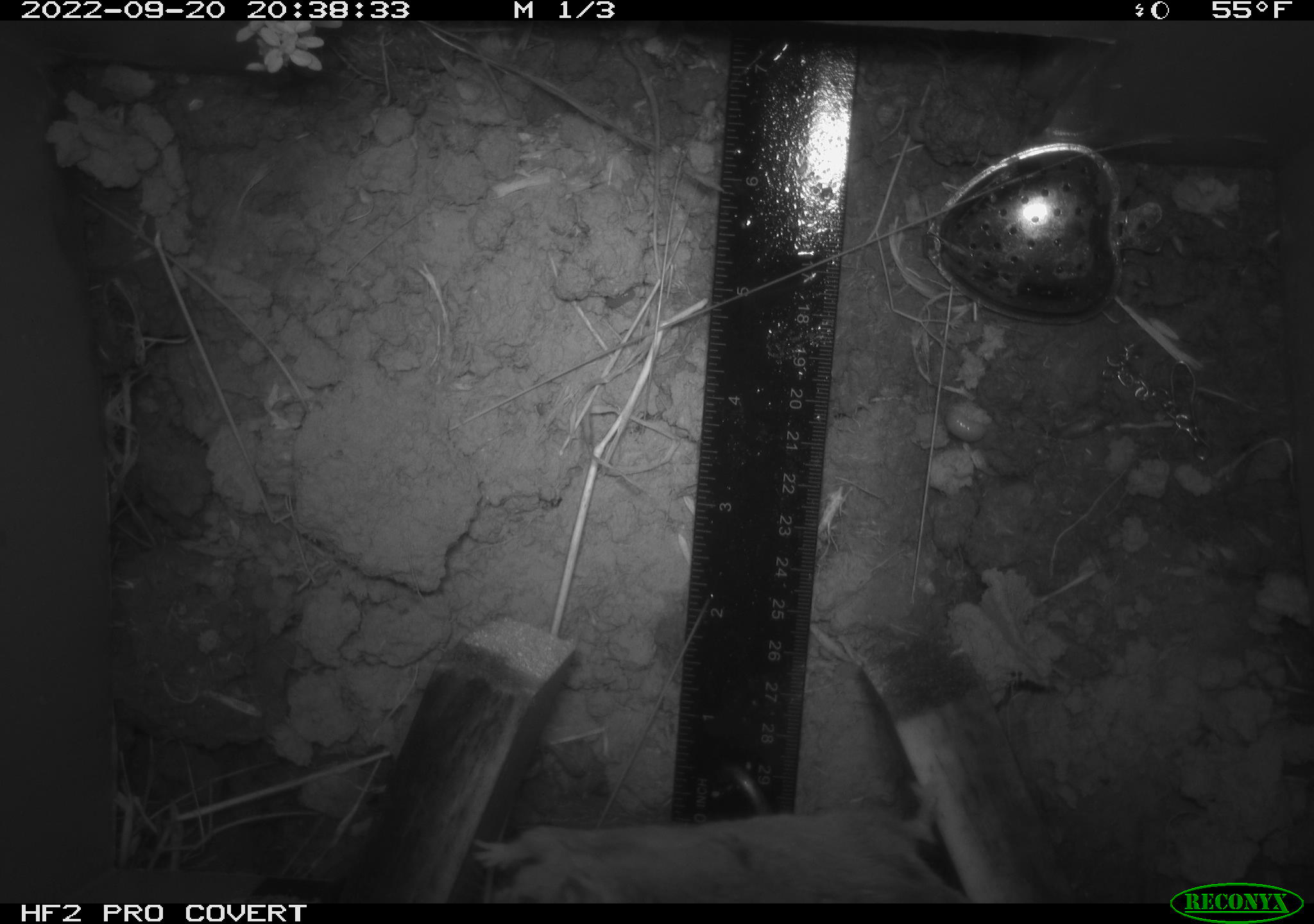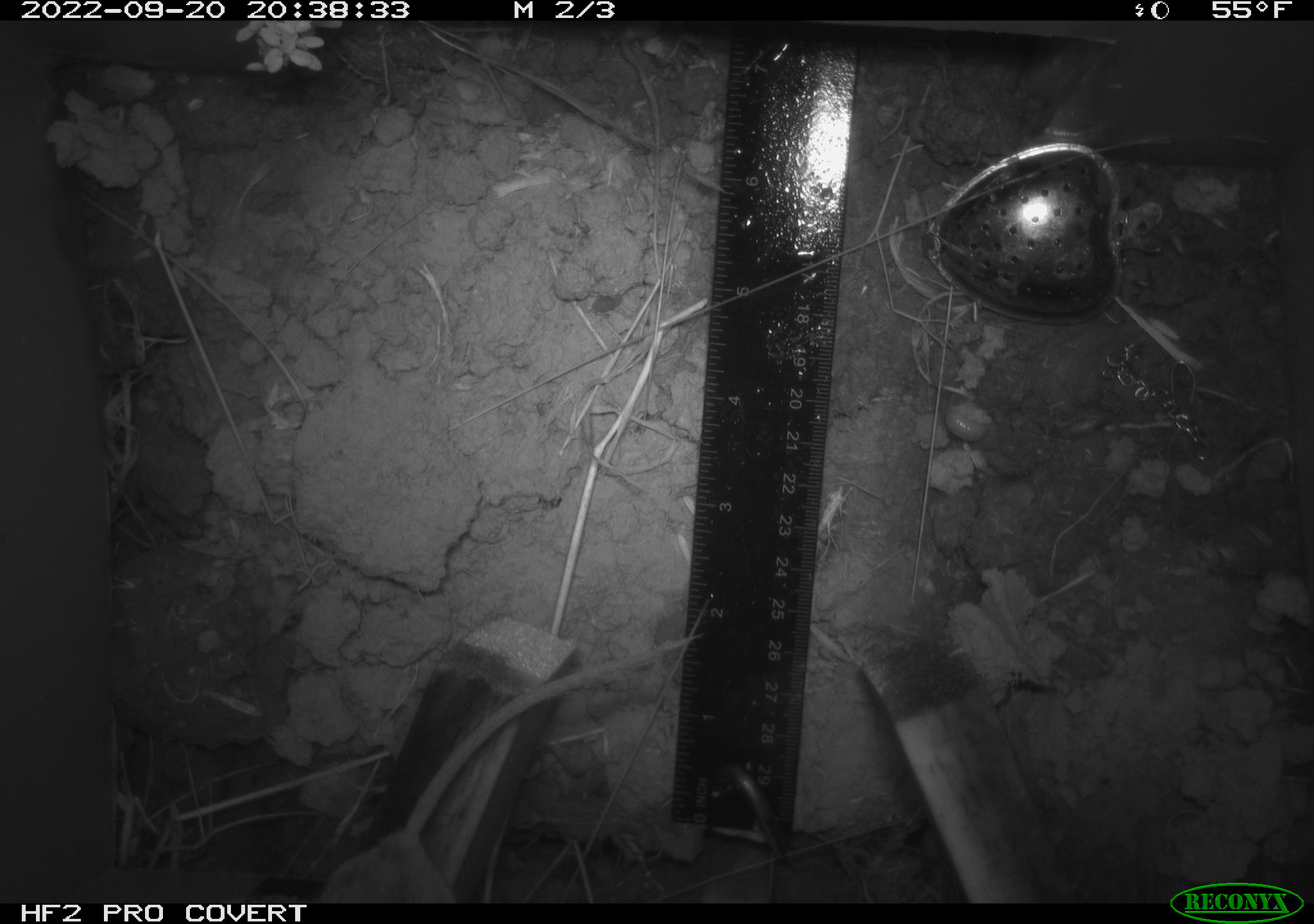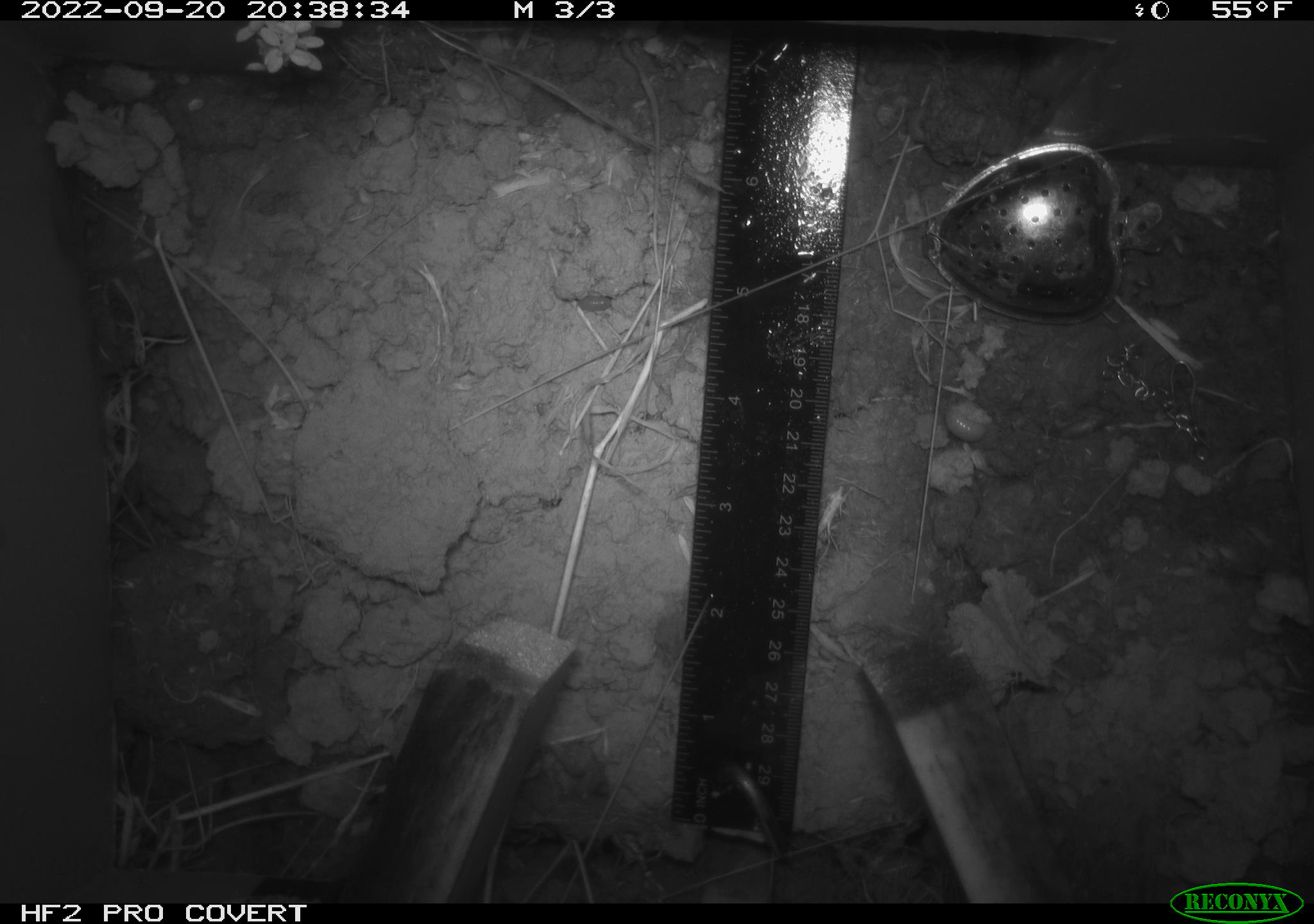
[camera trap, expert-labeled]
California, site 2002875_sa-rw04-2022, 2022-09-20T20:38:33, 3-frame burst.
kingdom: Animalia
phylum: Chordata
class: Mammalia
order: Rodentia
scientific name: Rodentia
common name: mouse species